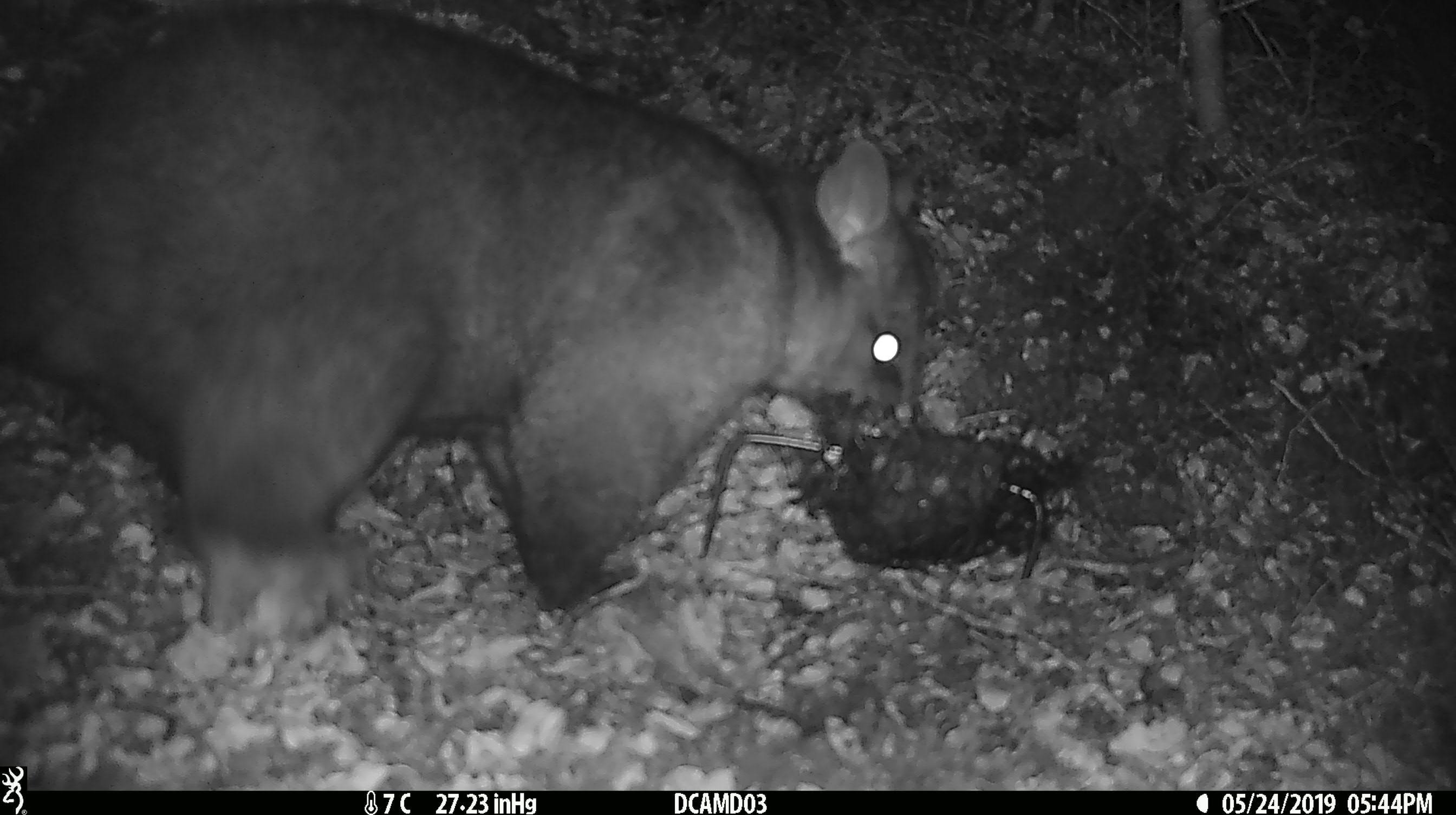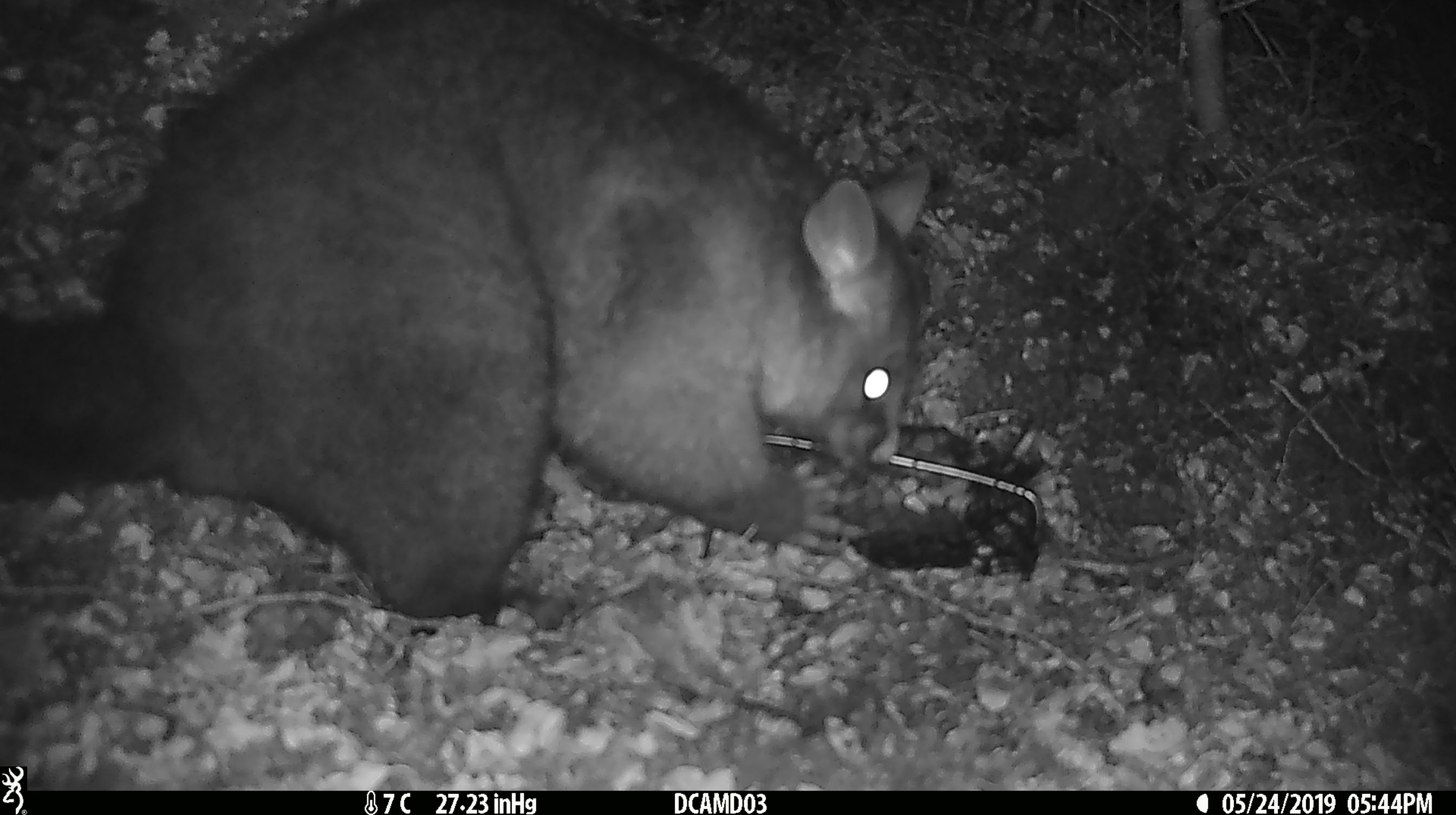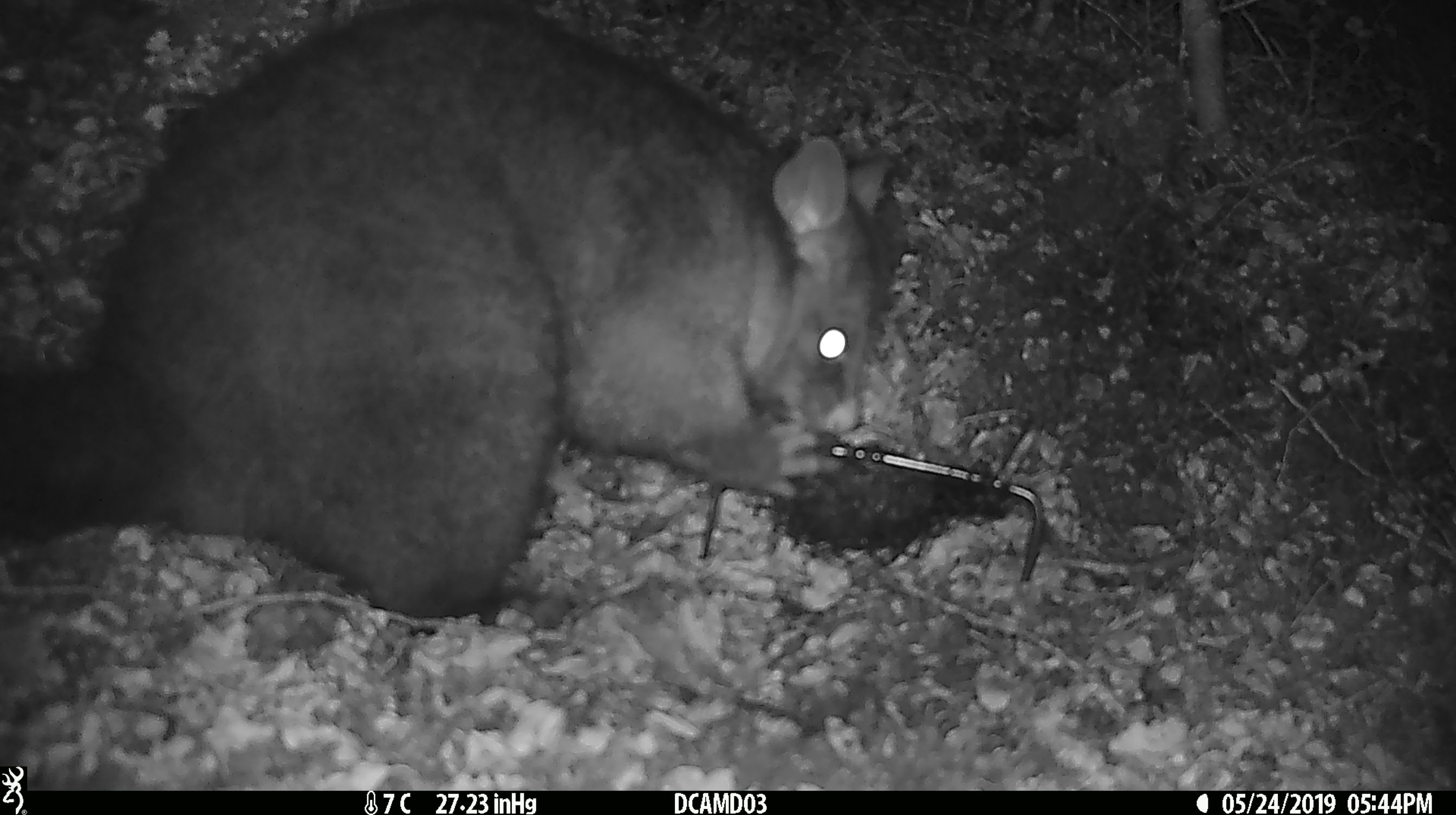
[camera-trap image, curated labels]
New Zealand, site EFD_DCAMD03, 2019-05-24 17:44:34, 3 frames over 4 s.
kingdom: Animalia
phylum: Chordata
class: Mammalia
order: Diprotodontia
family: Phalangeridae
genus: Trichosurus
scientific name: Trichosurus vulpecula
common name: common brushtail possum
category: possum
Possum (common brushtail possum) (Trichosurus vulpecula).